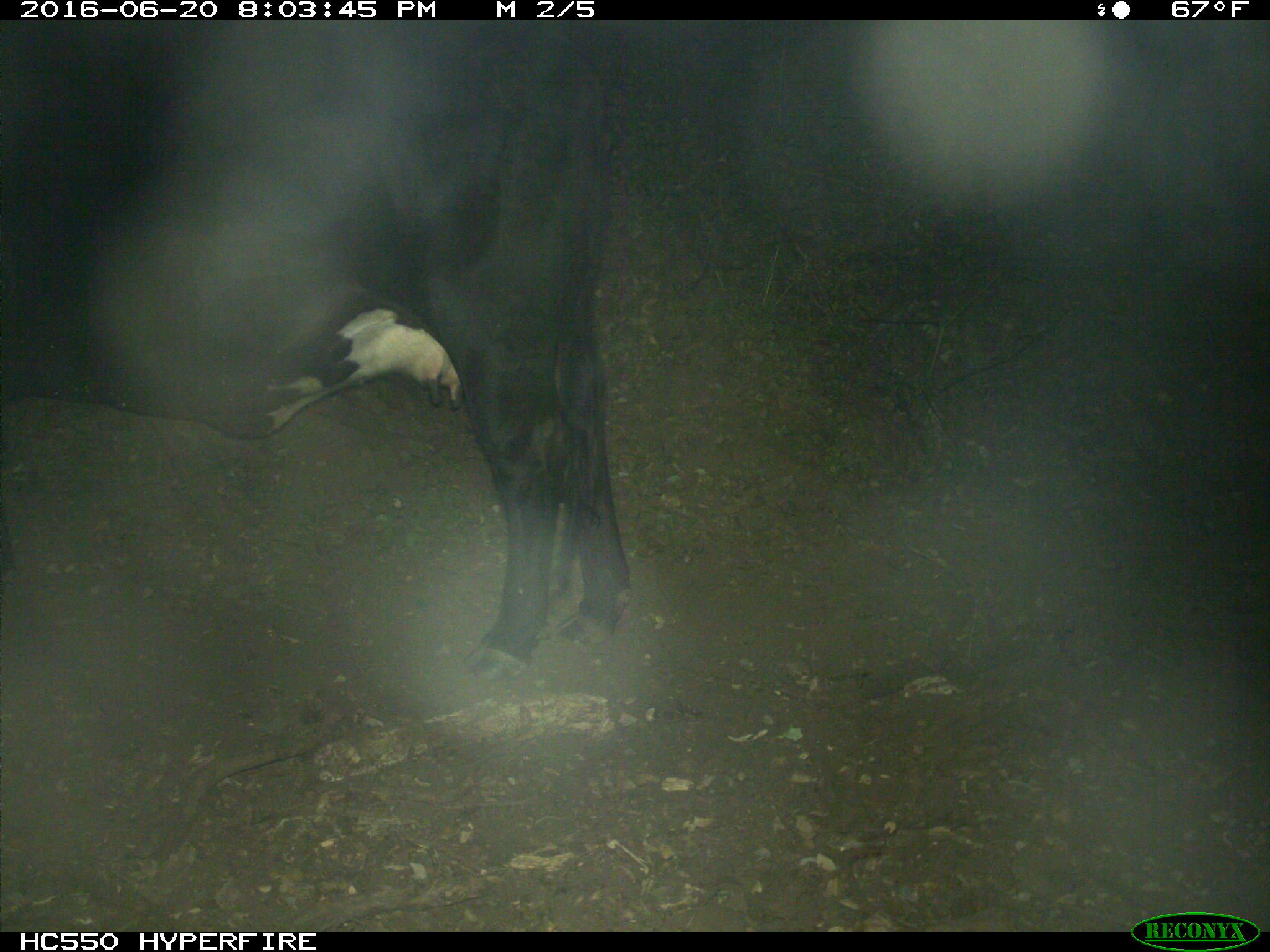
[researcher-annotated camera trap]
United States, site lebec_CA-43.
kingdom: Animalia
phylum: Chordata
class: Mammalia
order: Artiodactyla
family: Bovidae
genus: Bos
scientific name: Bos taurus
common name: domestic cow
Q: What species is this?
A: Bos taurus (domestic cow).